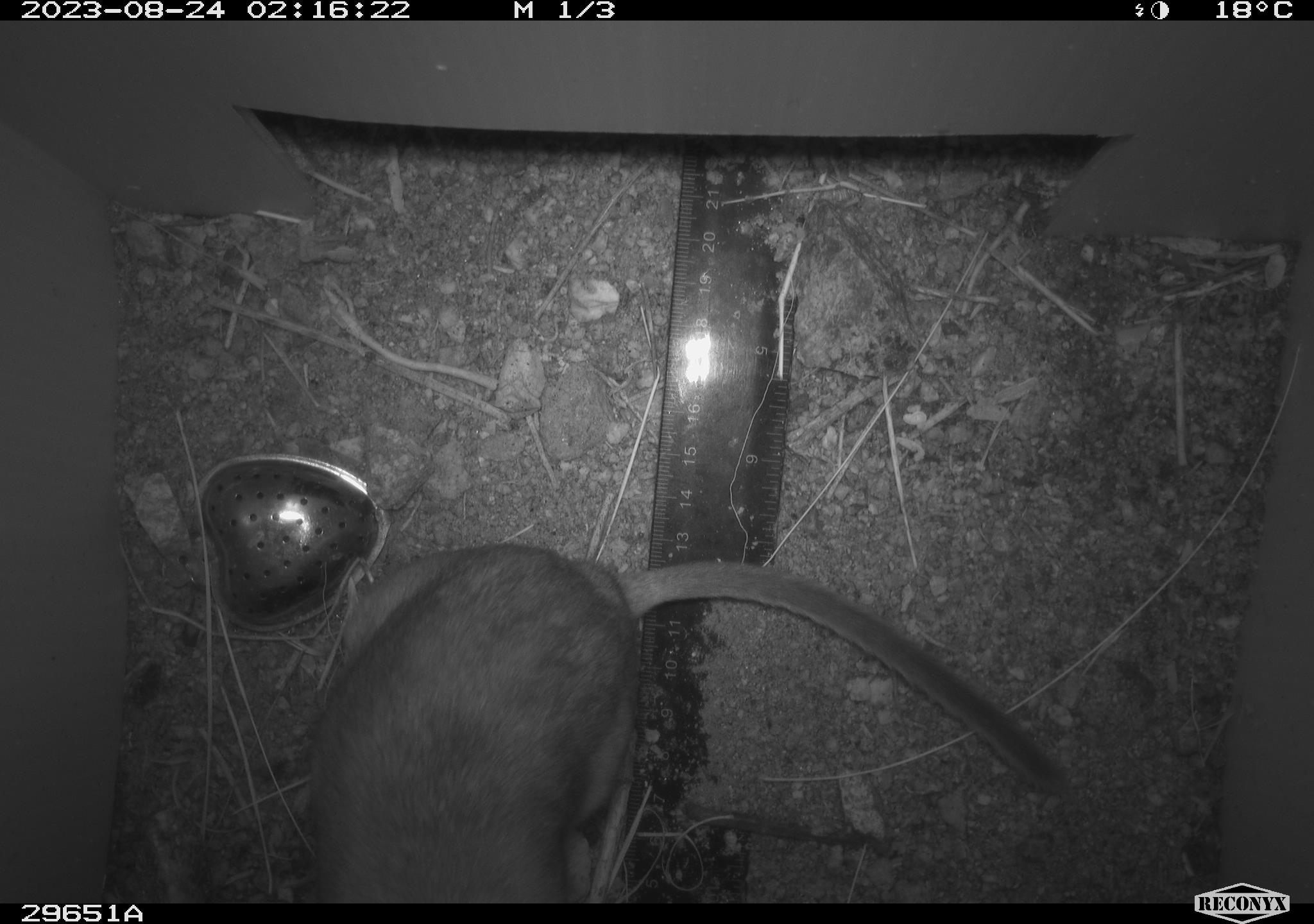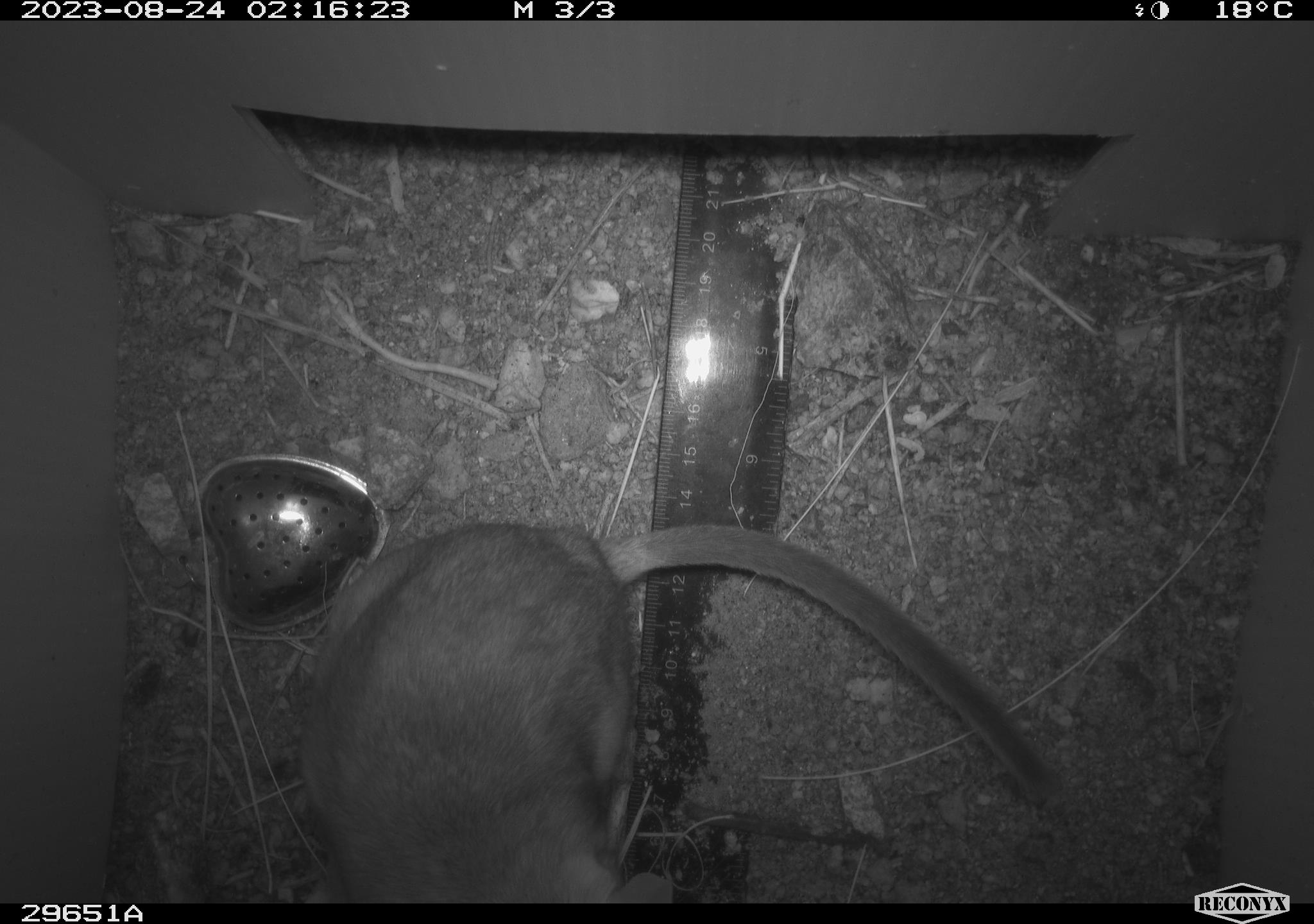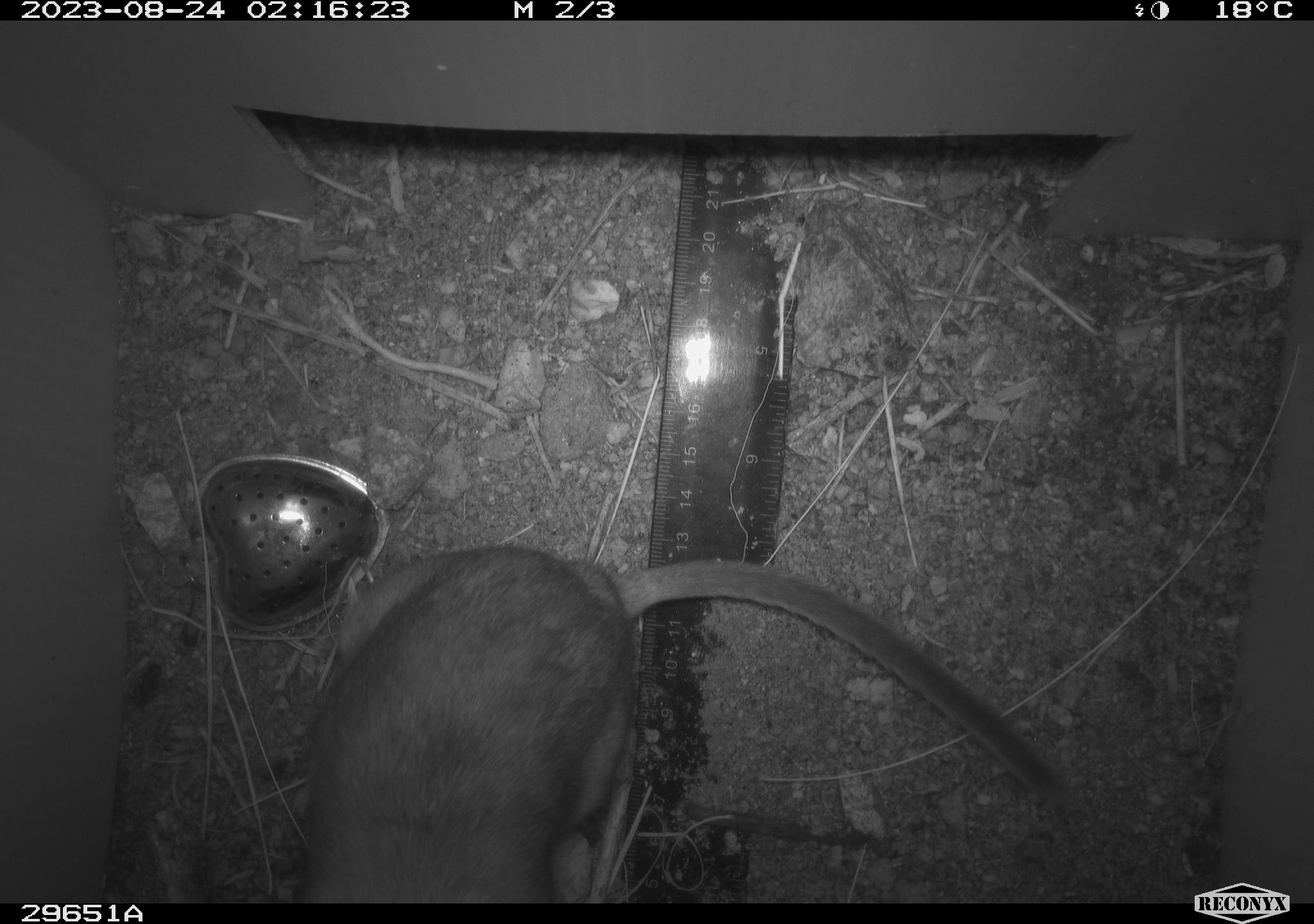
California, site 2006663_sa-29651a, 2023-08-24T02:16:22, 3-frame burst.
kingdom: Animalia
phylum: Chordata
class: Mammalia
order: Rodentia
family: Cricetidae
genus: Neotoma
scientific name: Neotoma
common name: pack rat or woodrat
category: neotoma species